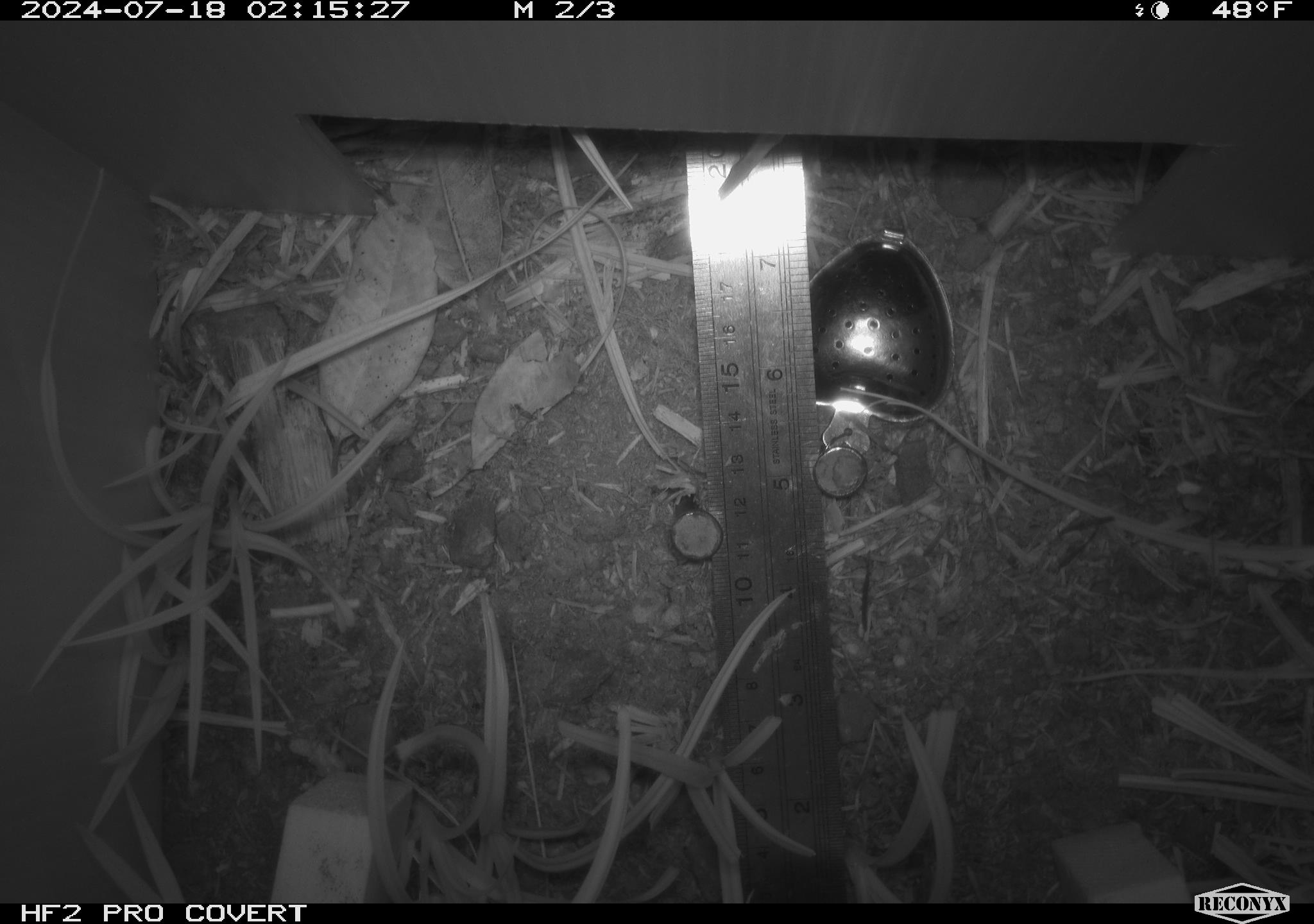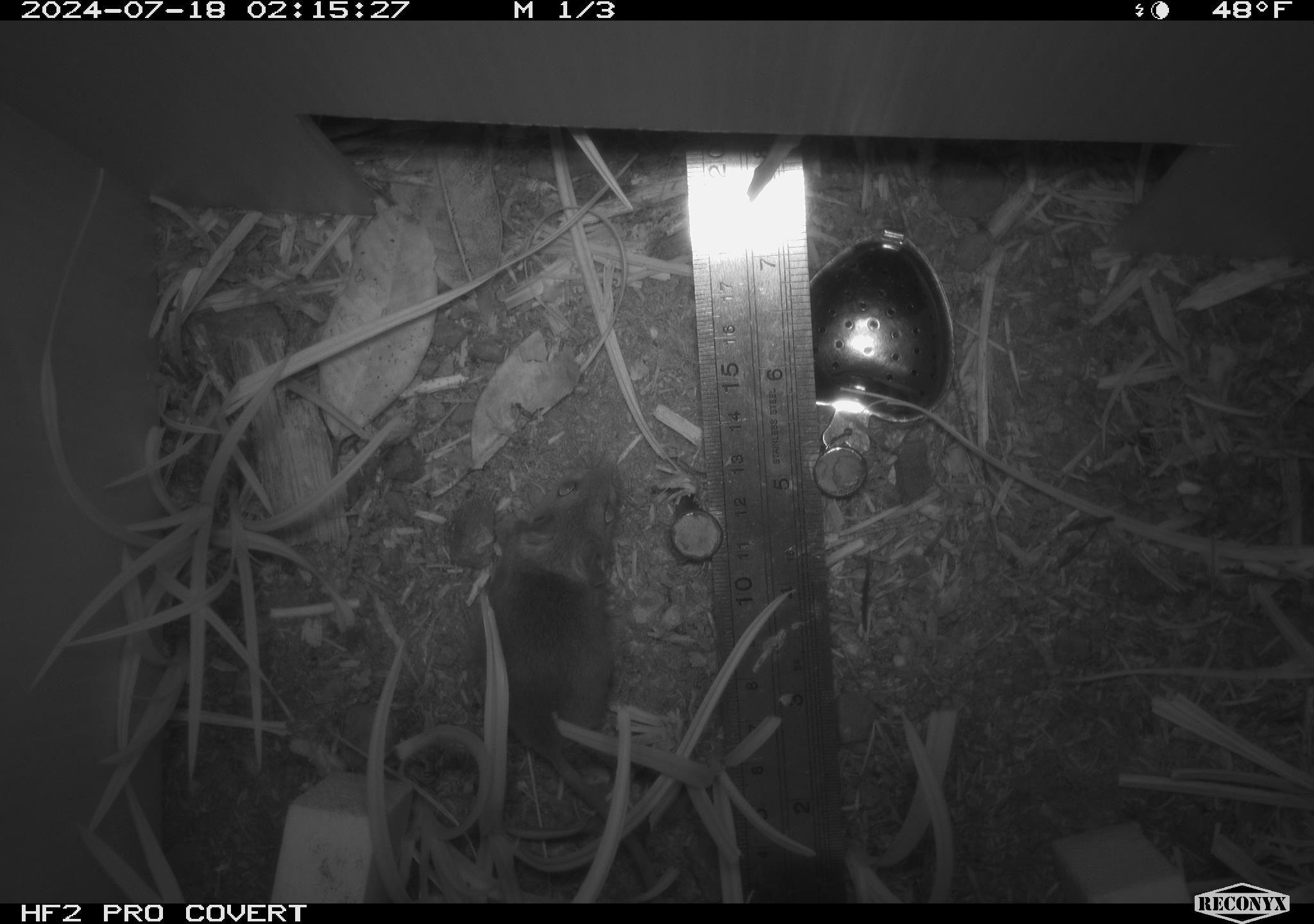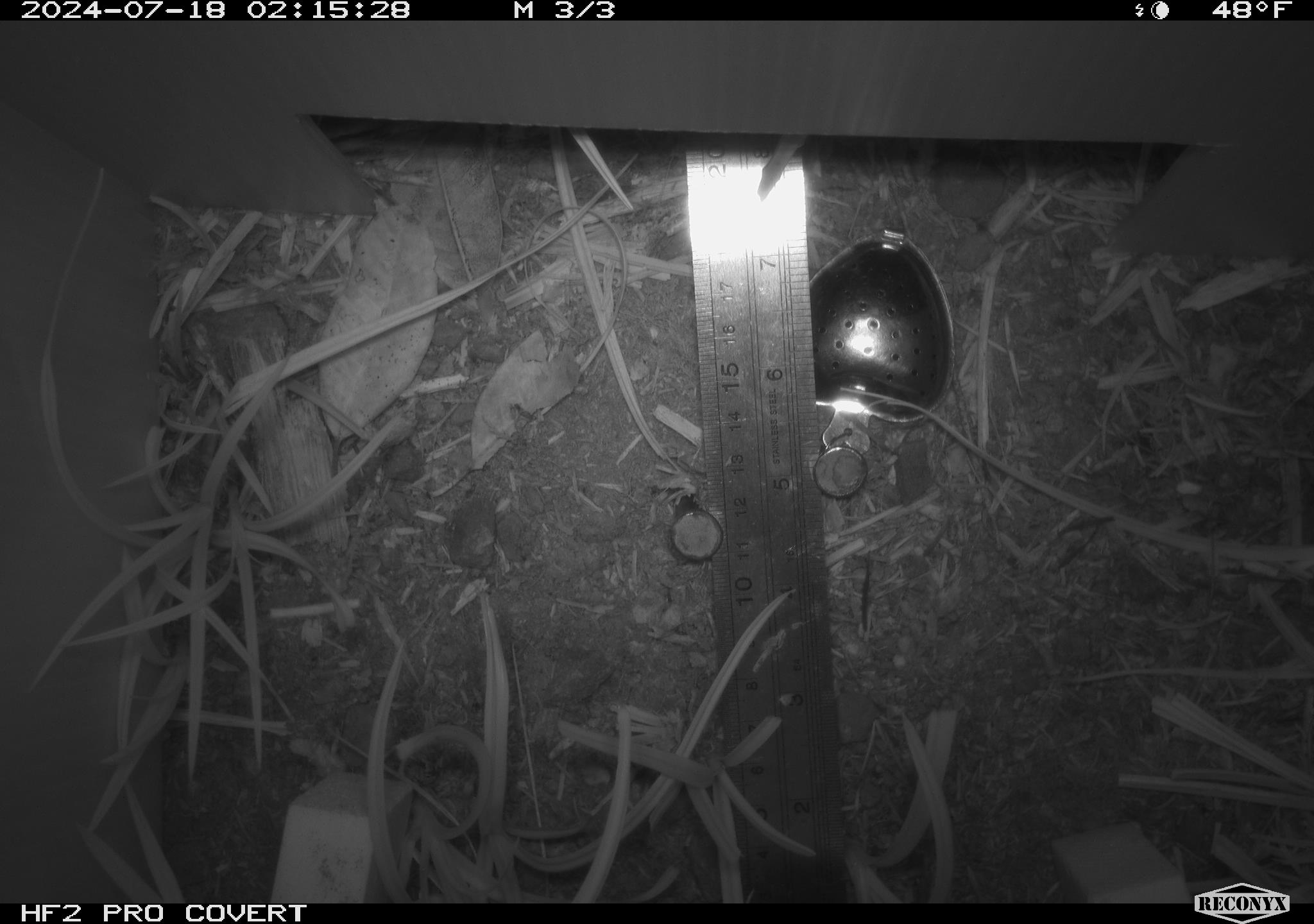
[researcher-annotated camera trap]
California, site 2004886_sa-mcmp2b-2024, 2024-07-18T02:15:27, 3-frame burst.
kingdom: Animalia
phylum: Chordata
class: Mammalia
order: Rodentia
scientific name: Rodentia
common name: mouse species